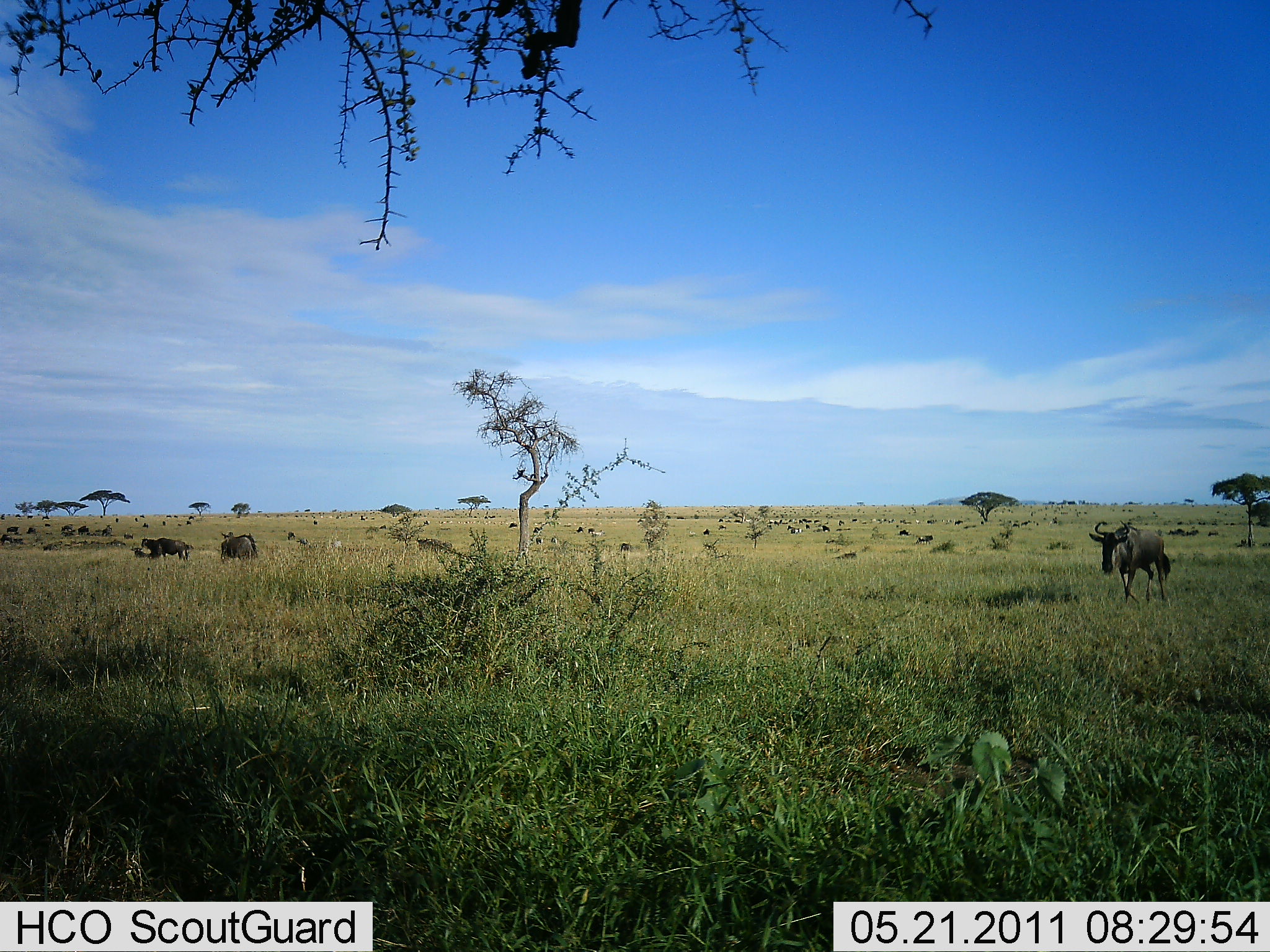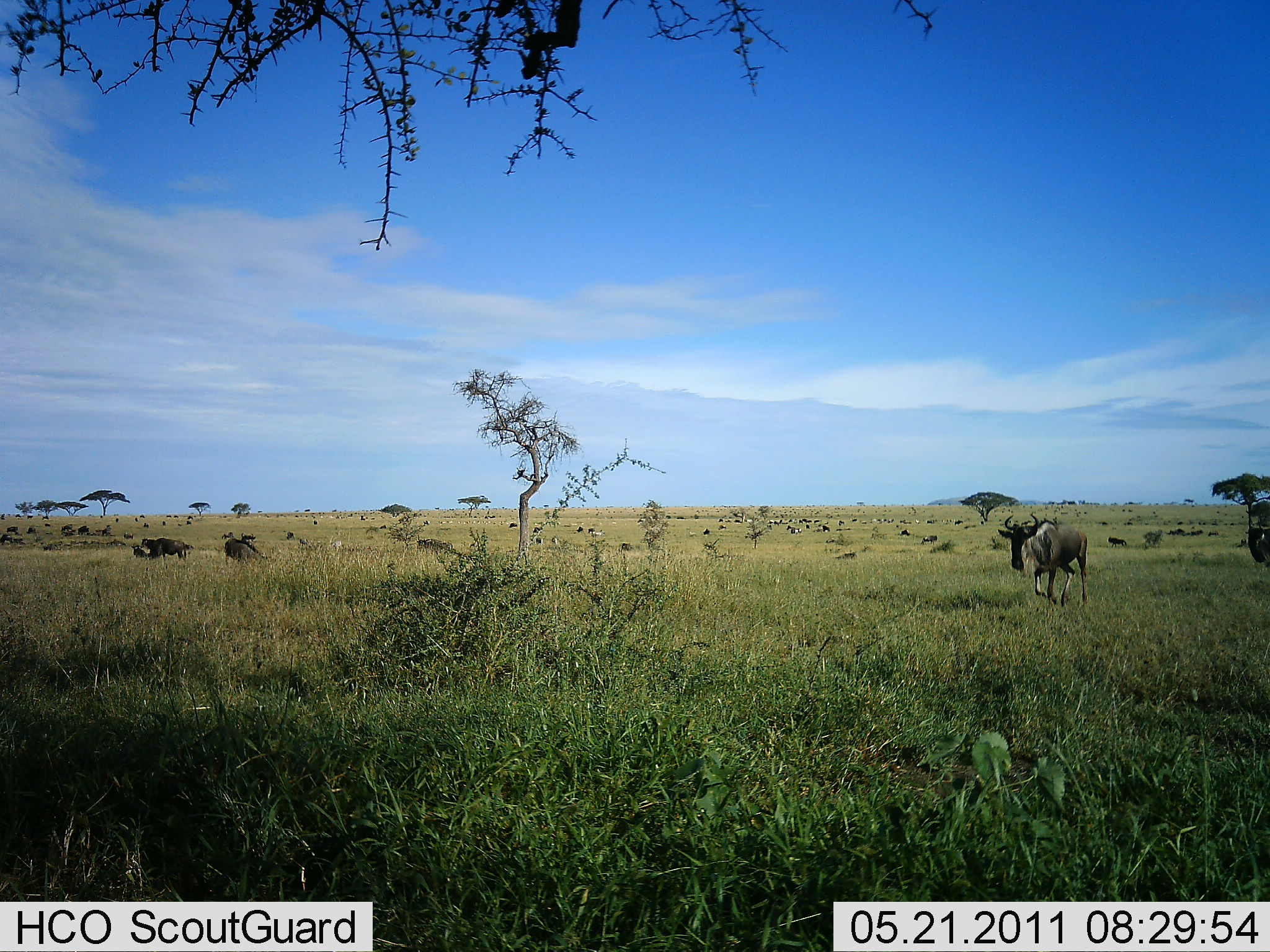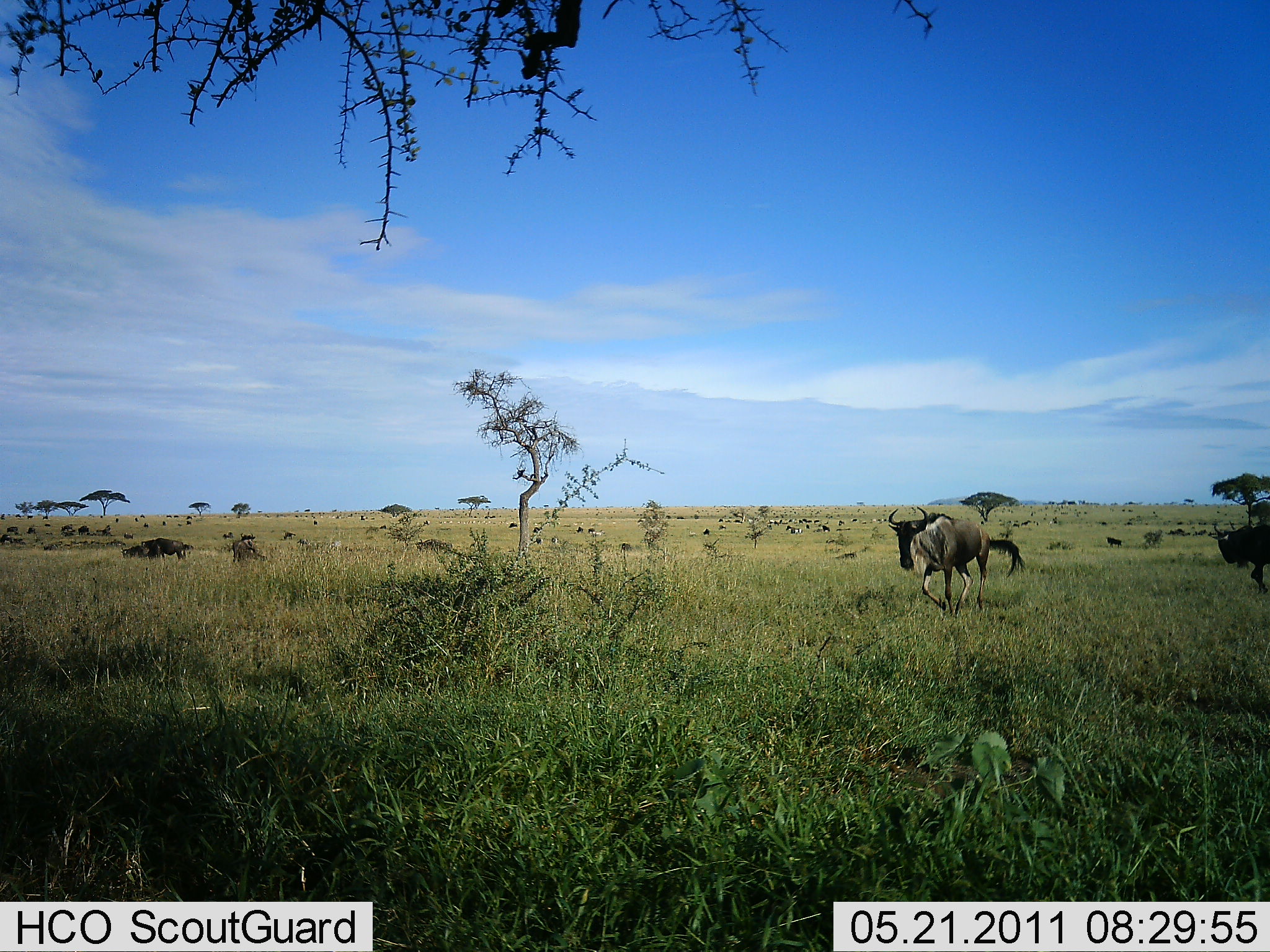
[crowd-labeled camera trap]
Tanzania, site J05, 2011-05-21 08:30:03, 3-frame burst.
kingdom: Animalia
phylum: Chordata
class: Mammalia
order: Artiodactyla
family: Bovidae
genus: Connochaetes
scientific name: Connochaetes taurinus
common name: blue wildebeest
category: wildebeest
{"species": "wildebeest (blue wildebeest) (Connochaetes taurinus)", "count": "11-50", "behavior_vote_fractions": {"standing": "55%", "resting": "27%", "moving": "100%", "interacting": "0%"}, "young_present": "0%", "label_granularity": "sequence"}